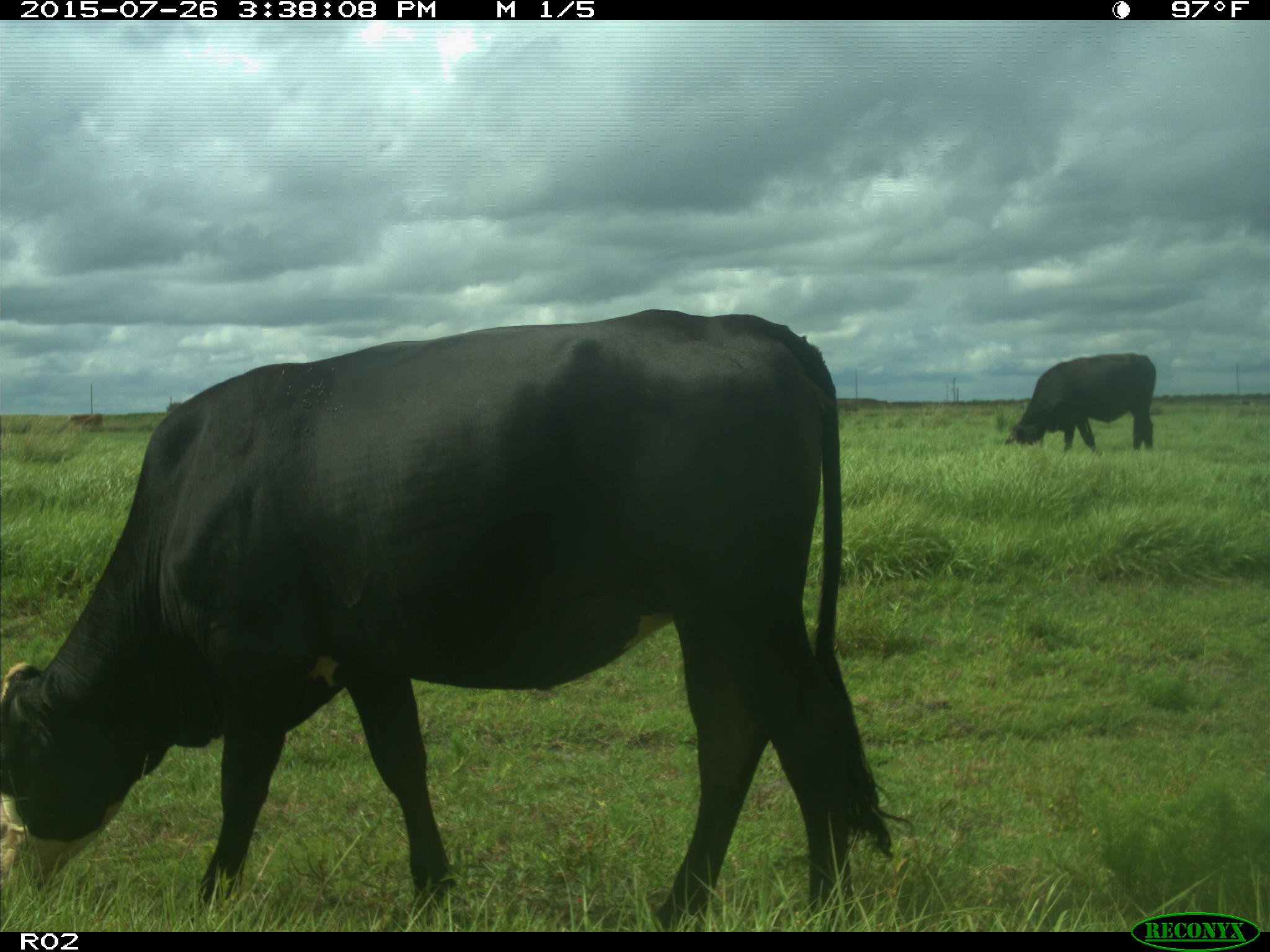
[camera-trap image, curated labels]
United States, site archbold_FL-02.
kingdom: Animalia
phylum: Chordata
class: Mammalia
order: Artiodactyla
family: Bovidae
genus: Bos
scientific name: Bos taurus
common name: domestic cow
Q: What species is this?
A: Bos taurus (domestic cow).